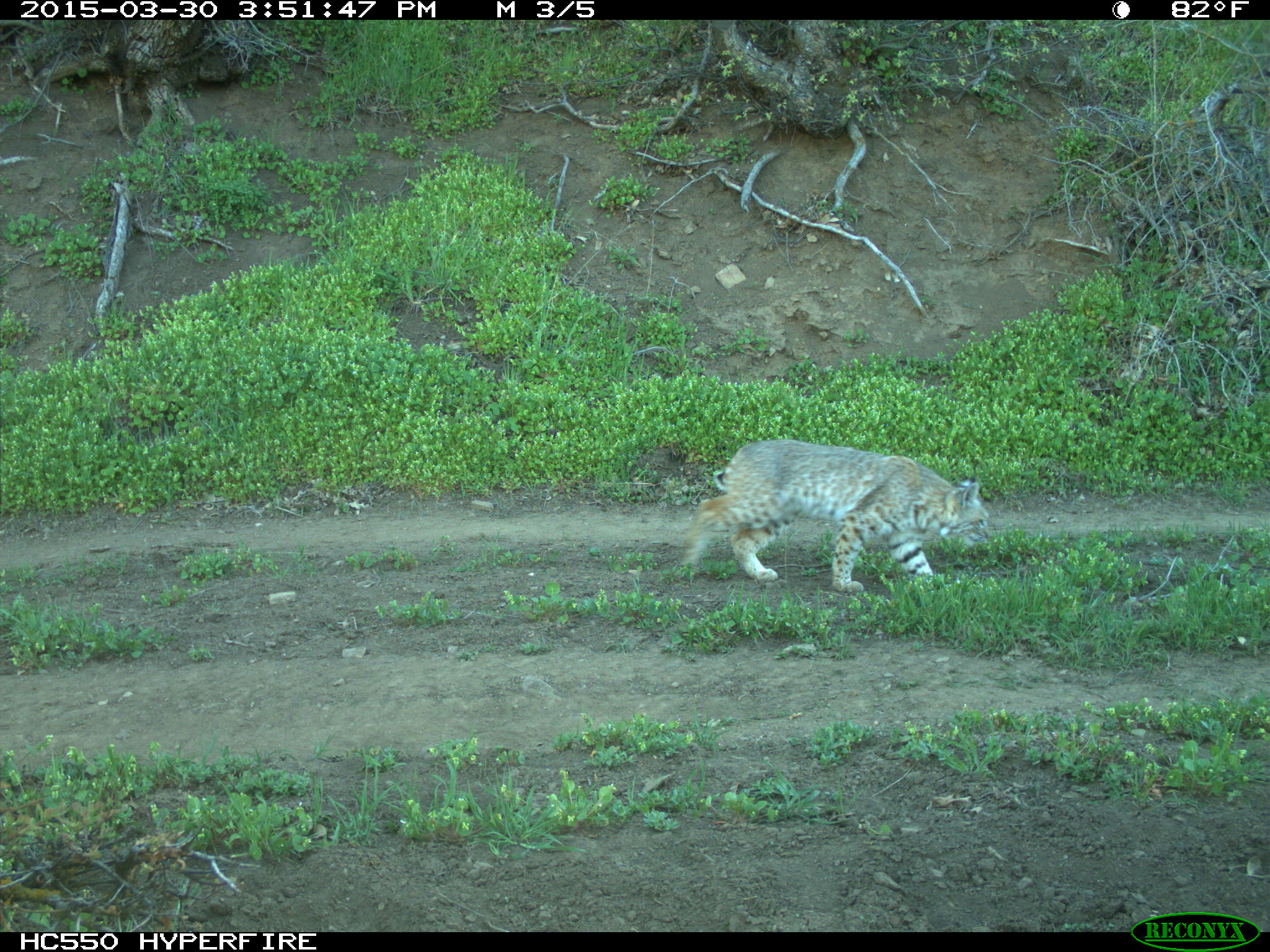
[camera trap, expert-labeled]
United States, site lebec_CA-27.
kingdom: Animalia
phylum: Chordata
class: Mammalia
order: Carnivora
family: Felidae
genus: Lynx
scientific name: Lynx rufus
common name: bobcat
Lynx rufus (bobcat).